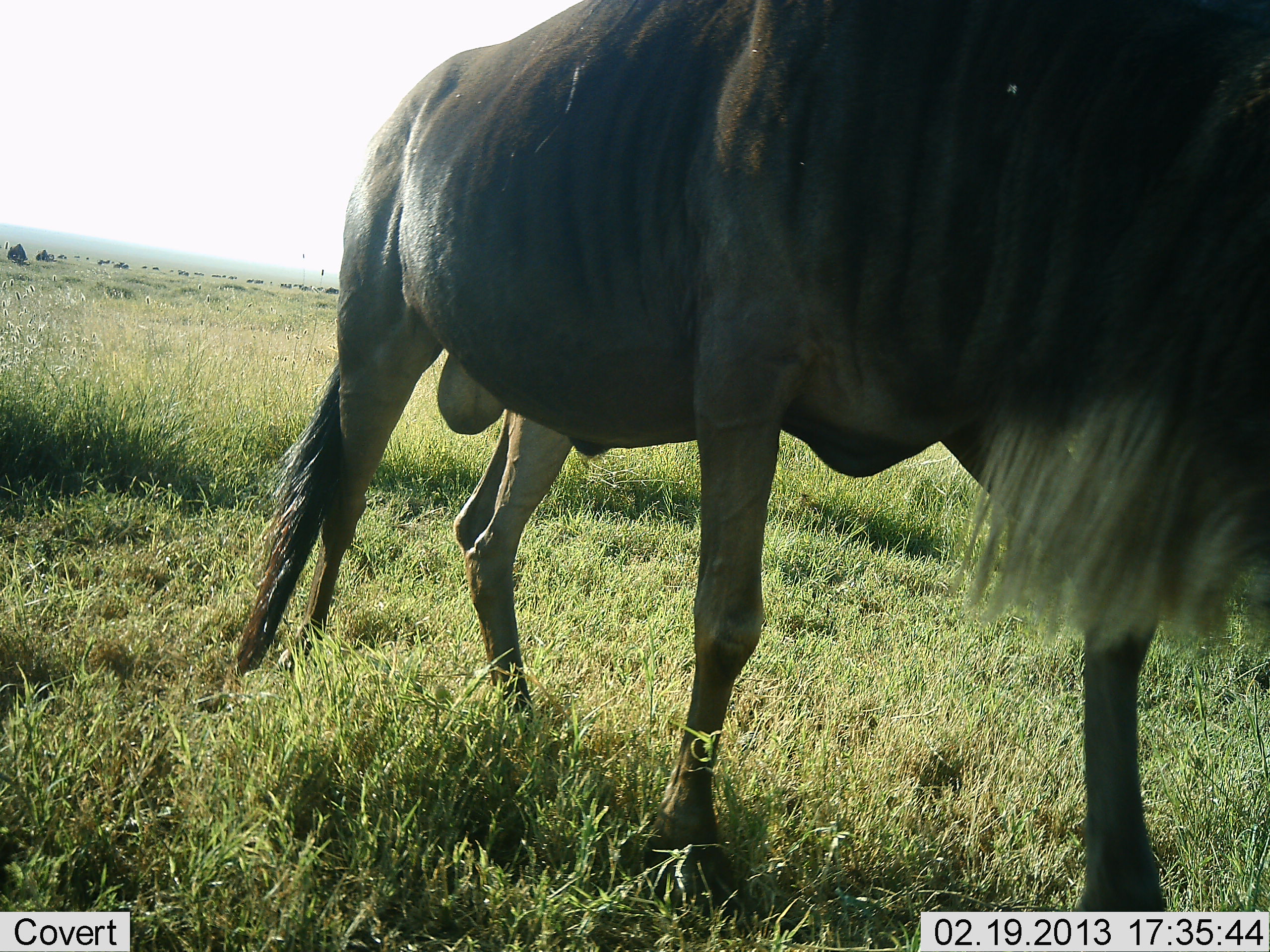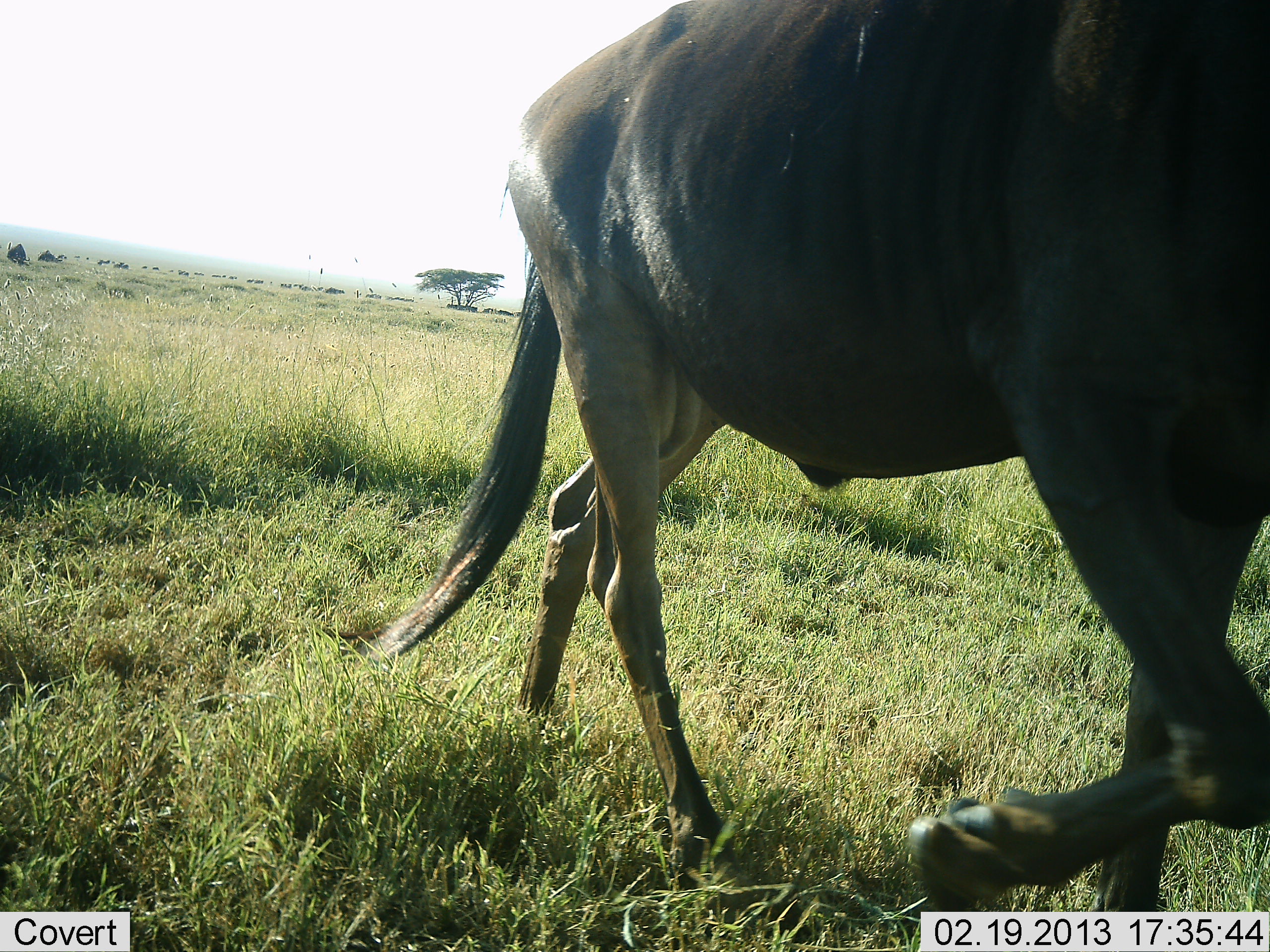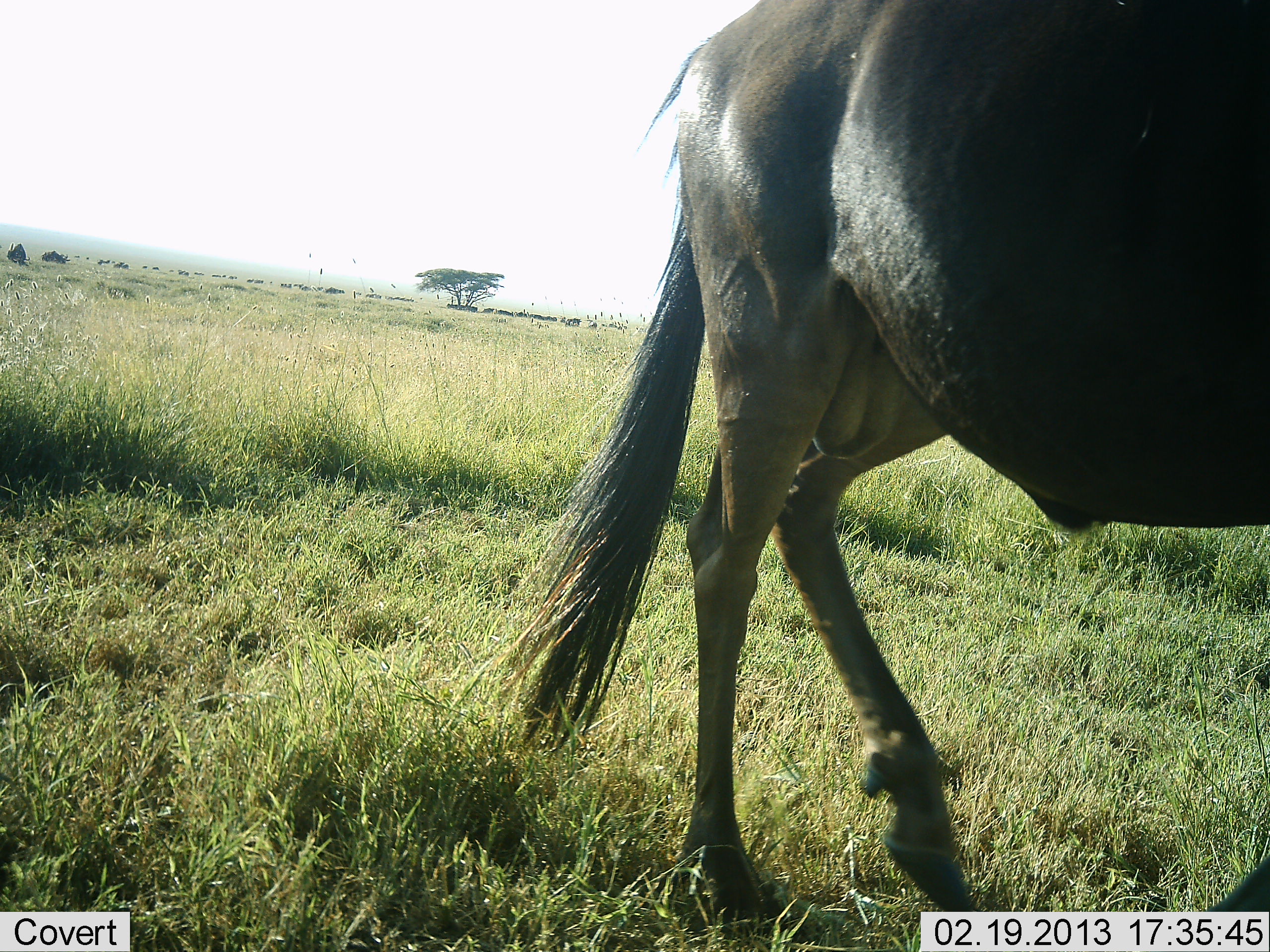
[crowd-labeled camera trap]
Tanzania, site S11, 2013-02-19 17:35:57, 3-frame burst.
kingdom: Animalia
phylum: Chordata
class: Mammalia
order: Artiodactyla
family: Bovidae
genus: Connochaetes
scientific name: Connochaetes taurinus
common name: blue wildebeest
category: wildebeest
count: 1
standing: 12%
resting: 0%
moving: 100%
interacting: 0%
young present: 0%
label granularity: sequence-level